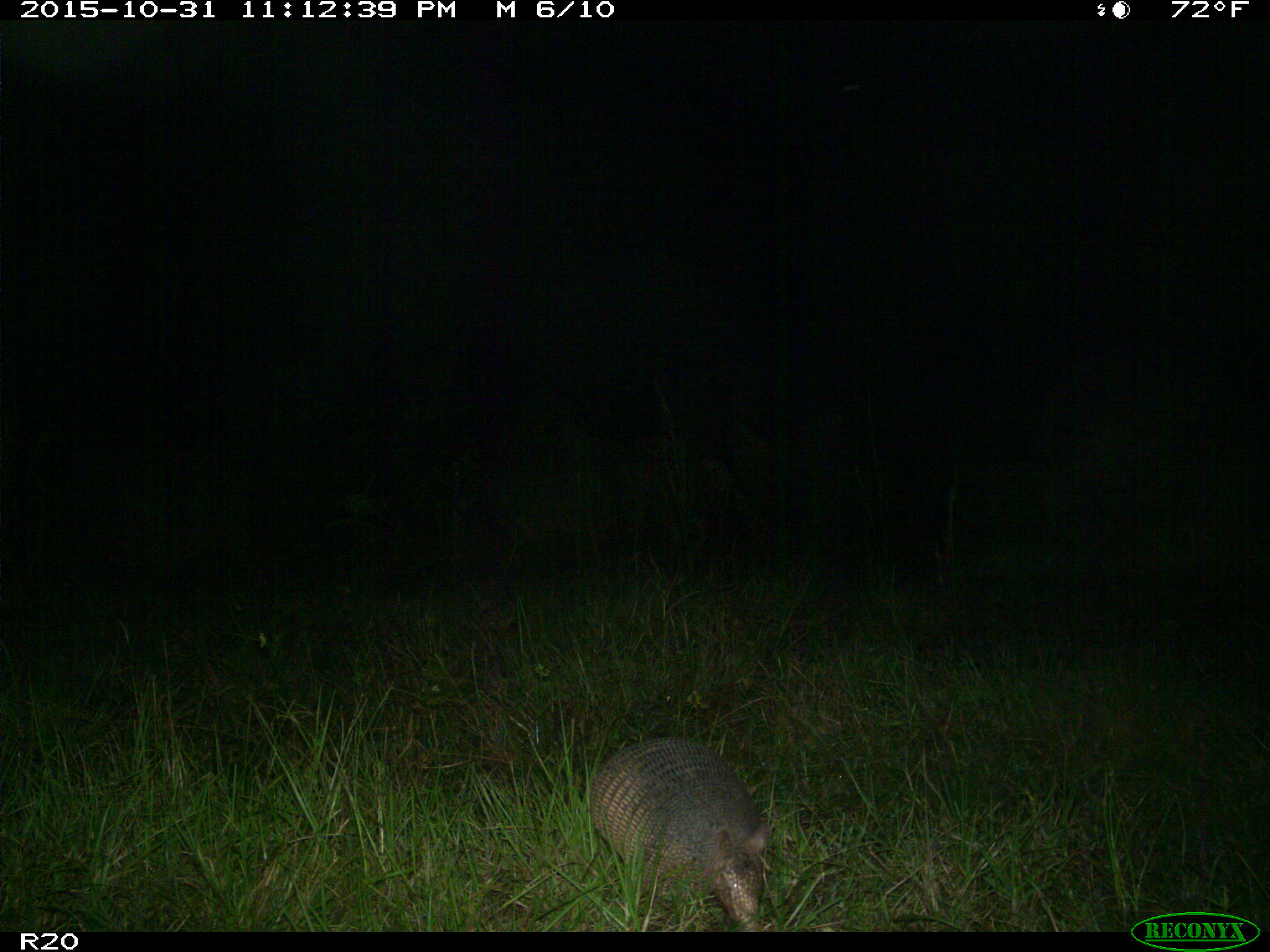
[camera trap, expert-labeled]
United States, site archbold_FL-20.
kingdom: Animalia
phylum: Chordata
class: Mammalia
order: Cingulata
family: Dasypodidae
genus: Dasypus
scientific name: Dasypus novemcinctus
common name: nine-banded armadillo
Dasypus novemcinctus (nine-banded armadillo).